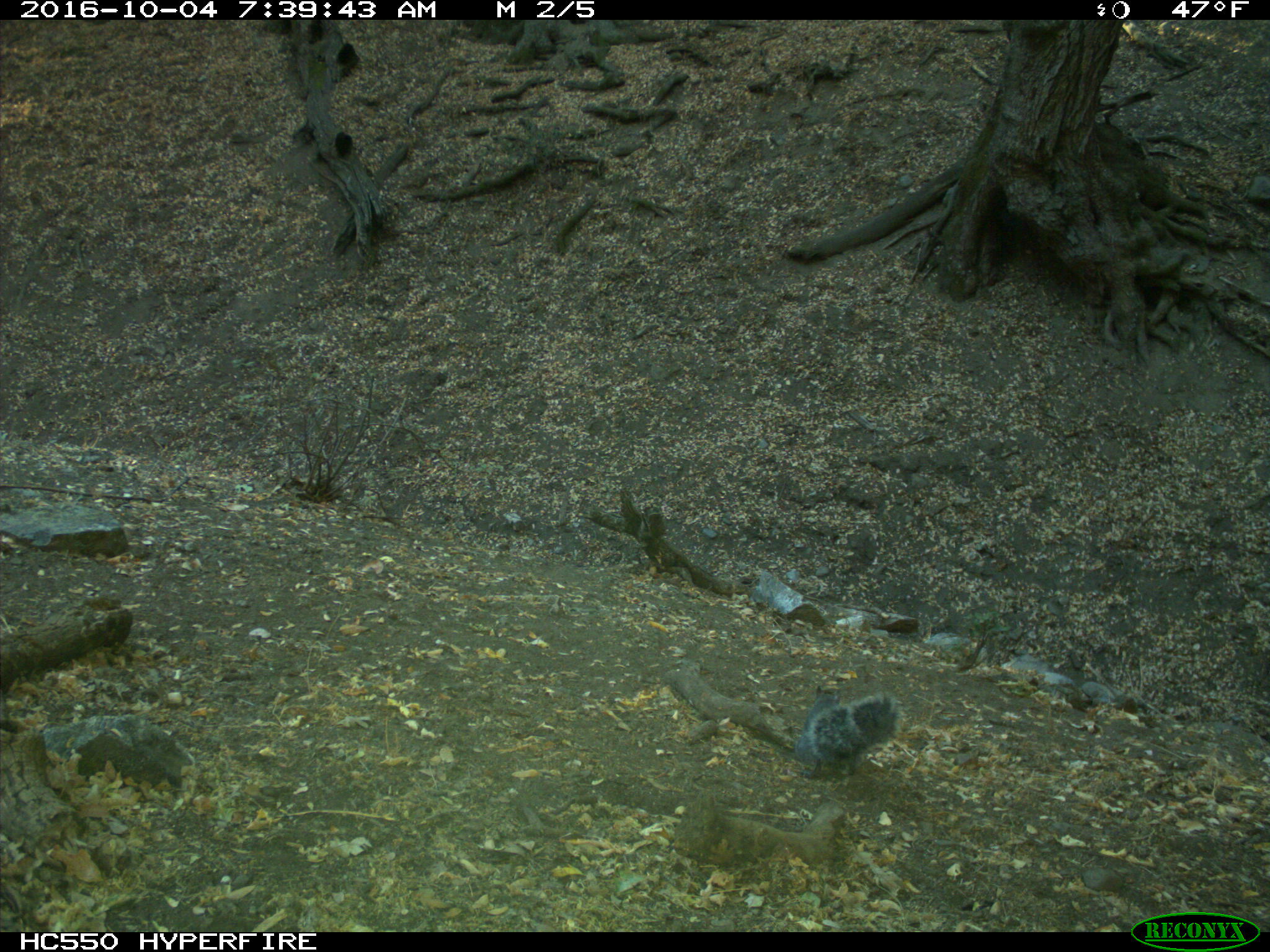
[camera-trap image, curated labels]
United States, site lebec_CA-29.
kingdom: Animalia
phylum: Chordata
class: Mammalia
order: Rodentia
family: Sciuridae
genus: Sciurus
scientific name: Sciurus carolinensis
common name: eastern gray squirrel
Sciurus carolinensis (eastern gray squirrel).